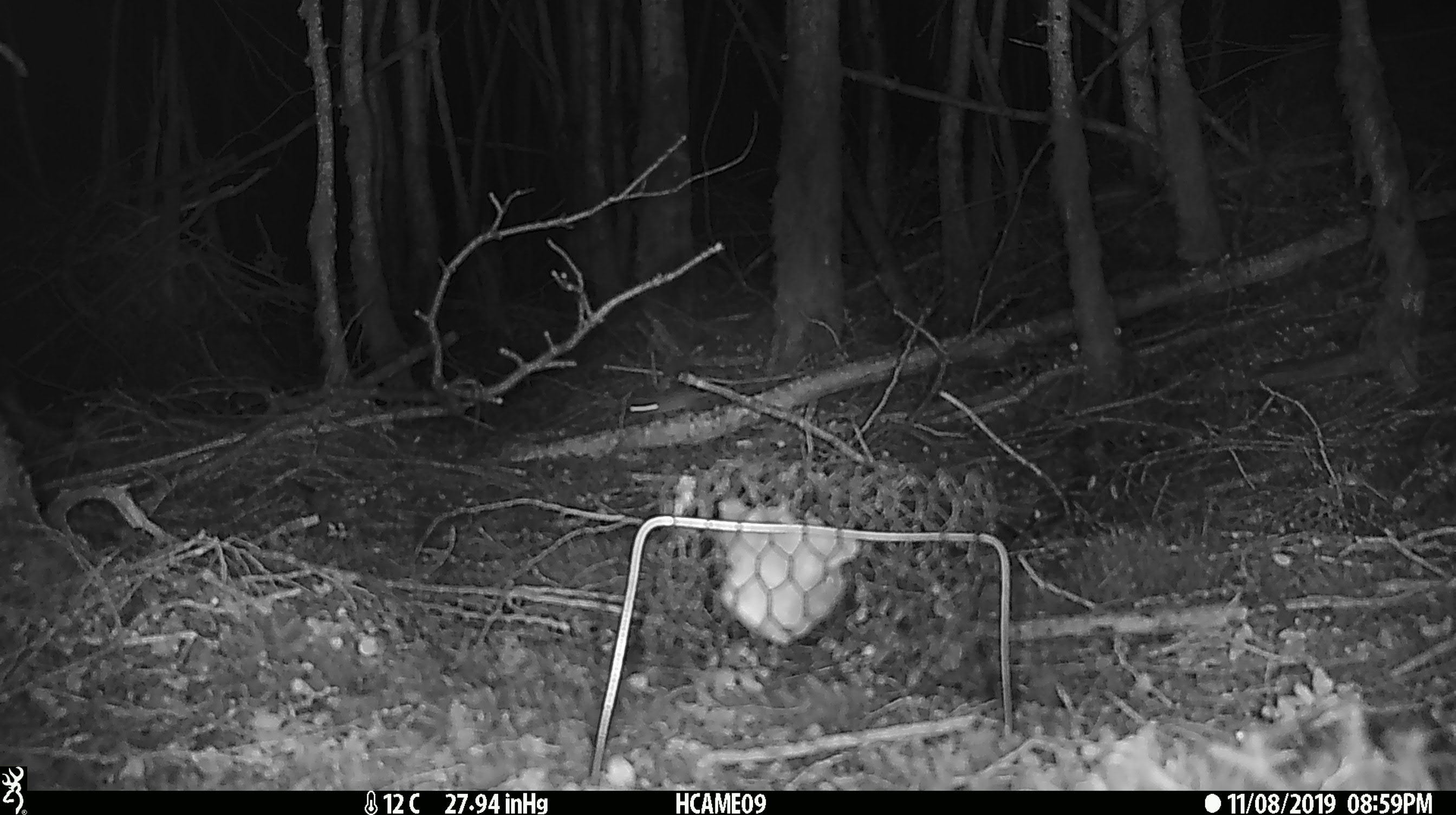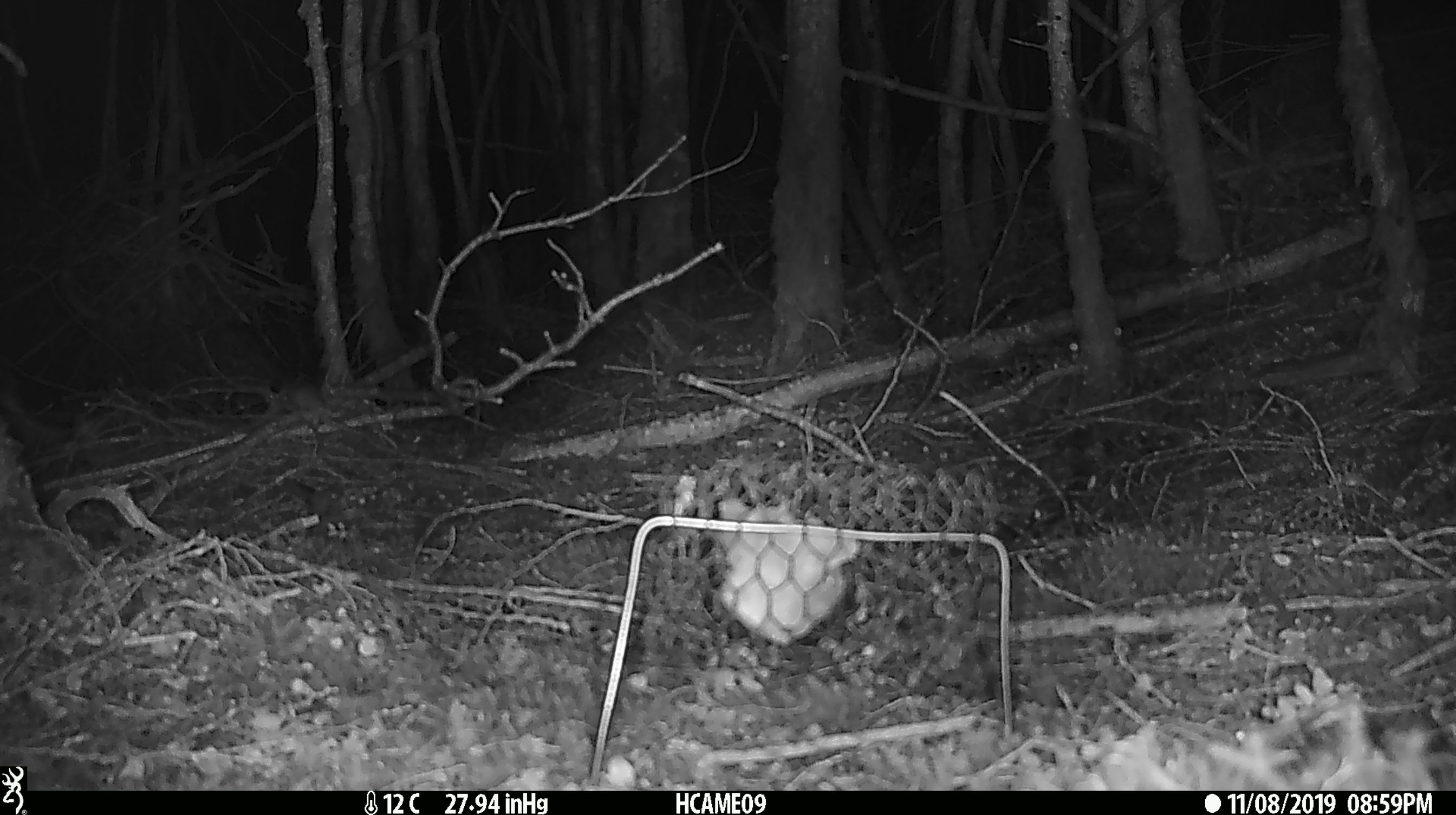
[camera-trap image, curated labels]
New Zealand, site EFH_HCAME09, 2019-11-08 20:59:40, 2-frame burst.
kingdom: Animalia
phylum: Chordata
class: Mammalia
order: Rodentia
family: Muridae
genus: Mus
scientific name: Mus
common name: mouse